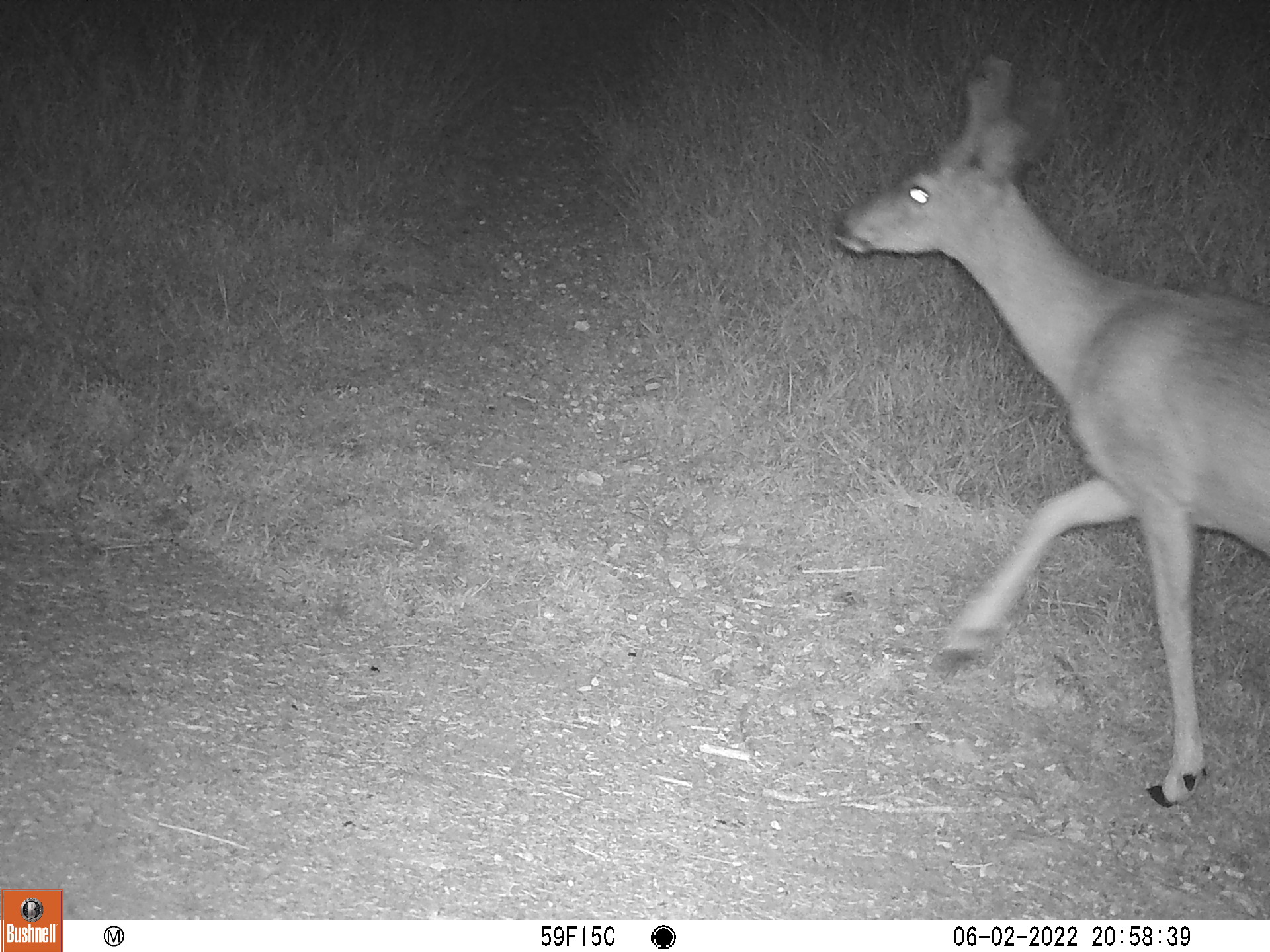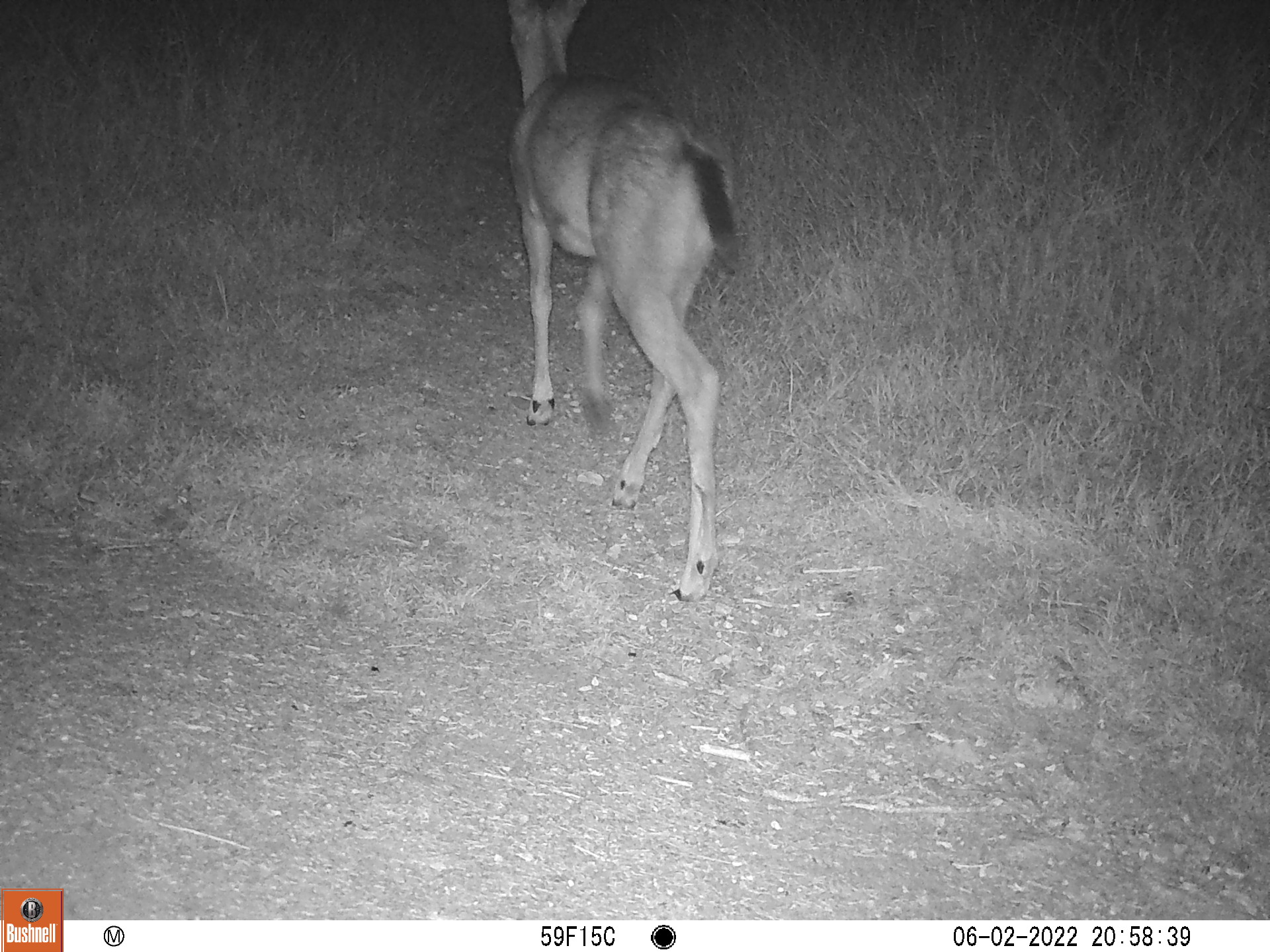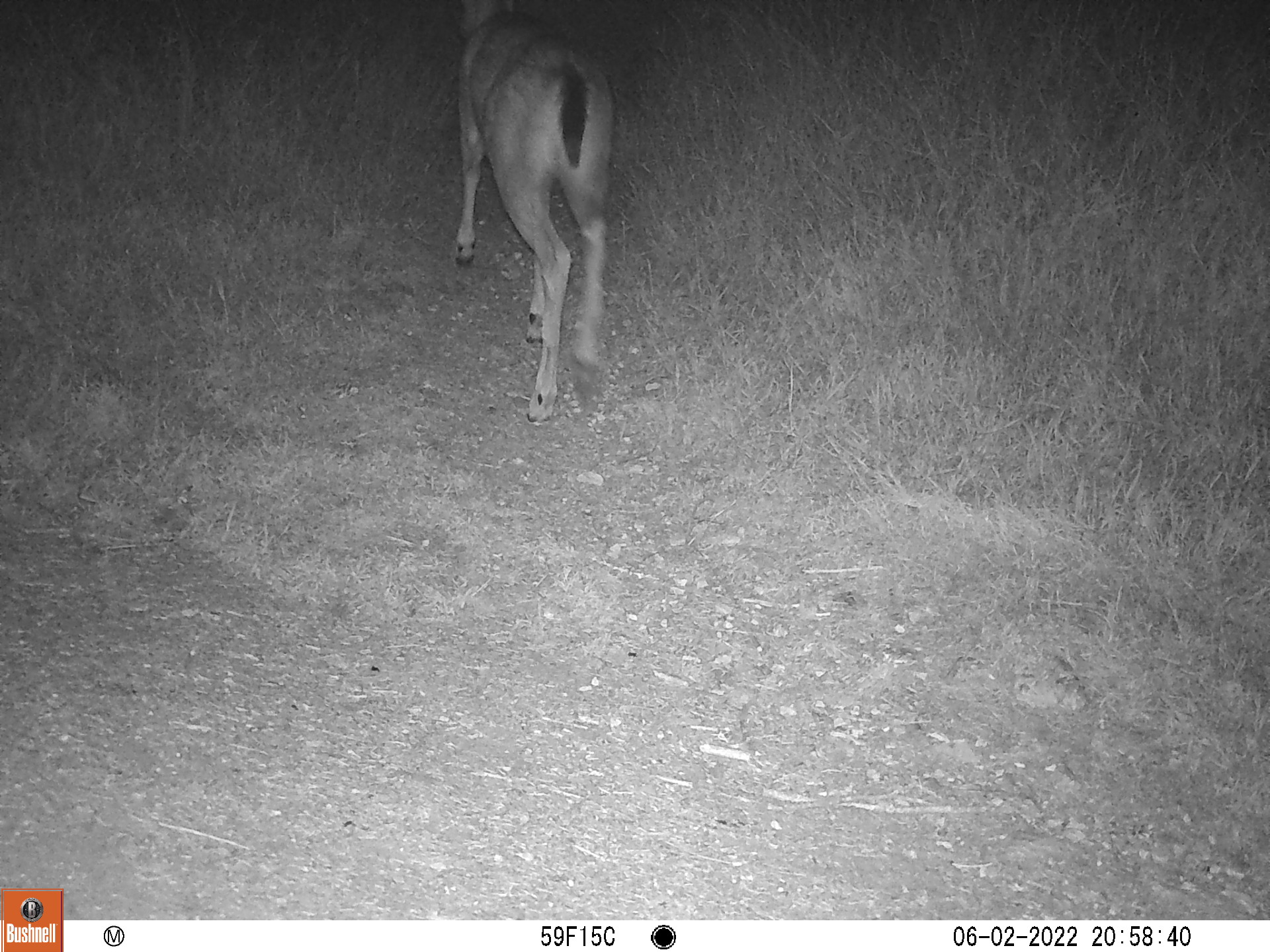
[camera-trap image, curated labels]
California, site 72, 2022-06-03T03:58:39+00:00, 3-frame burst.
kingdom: Animalia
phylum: Chordata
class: Mammalia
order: Artiodactyla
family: Cervidae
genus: Odocoileus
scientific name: Odocoileus hemionus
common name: mule deer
Mule deer (Odocoileus hemionus).